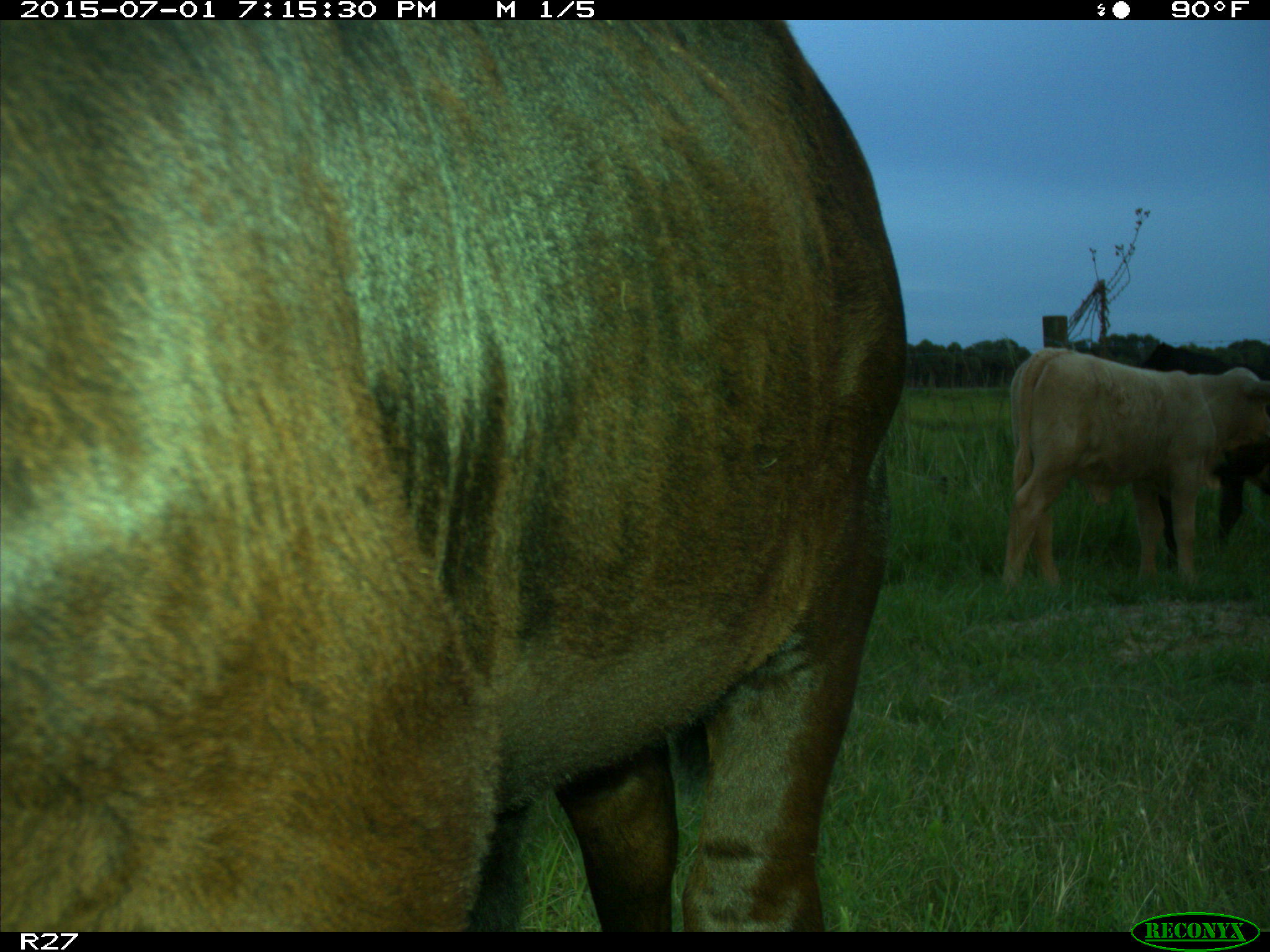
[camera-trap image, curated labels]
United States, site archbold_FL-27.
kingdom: Animalia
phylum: Chordata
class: Mammalia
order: Artiodactyla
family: Bovidae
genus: Bos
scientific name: Bos taurus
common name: domestic cow